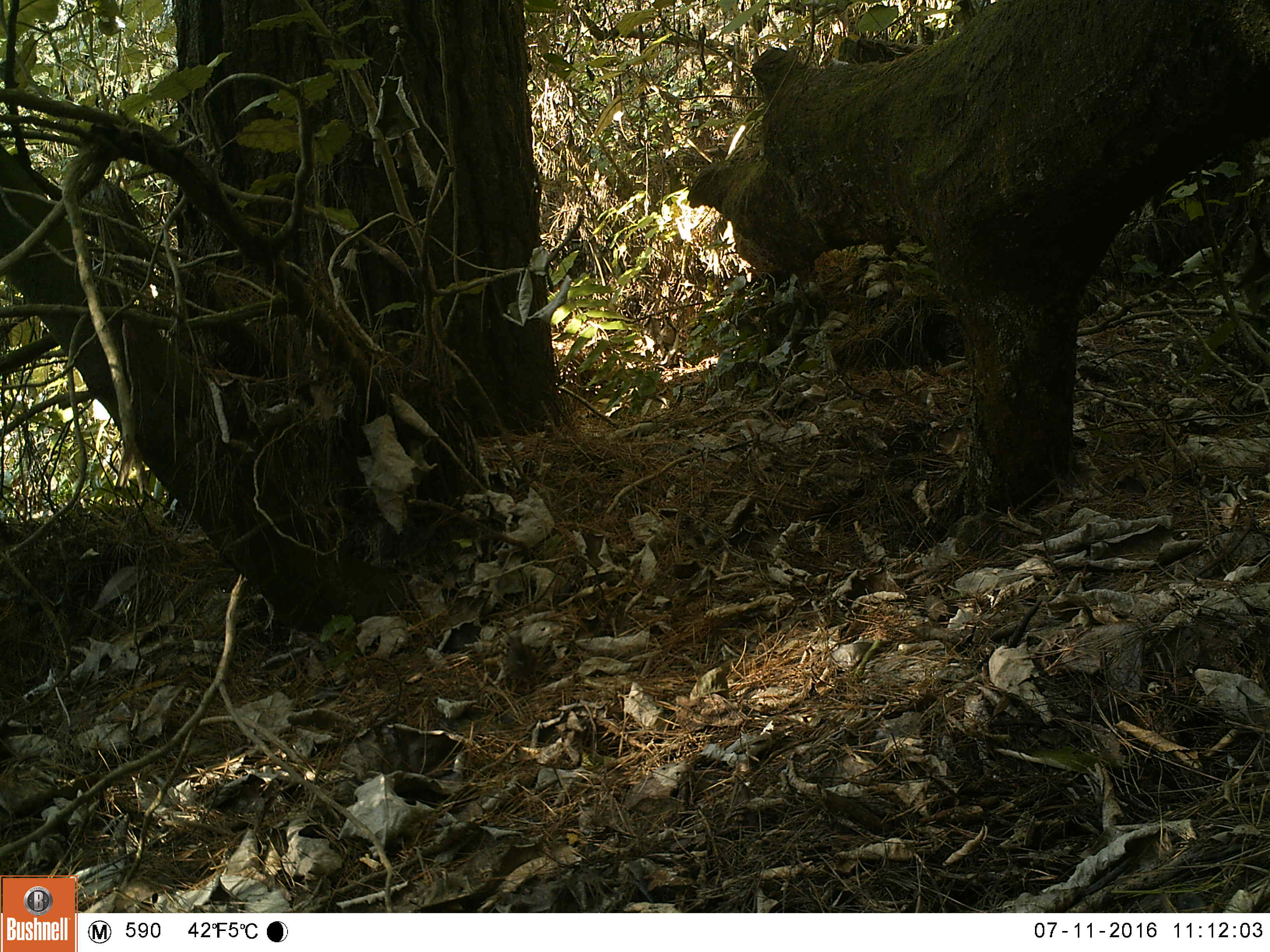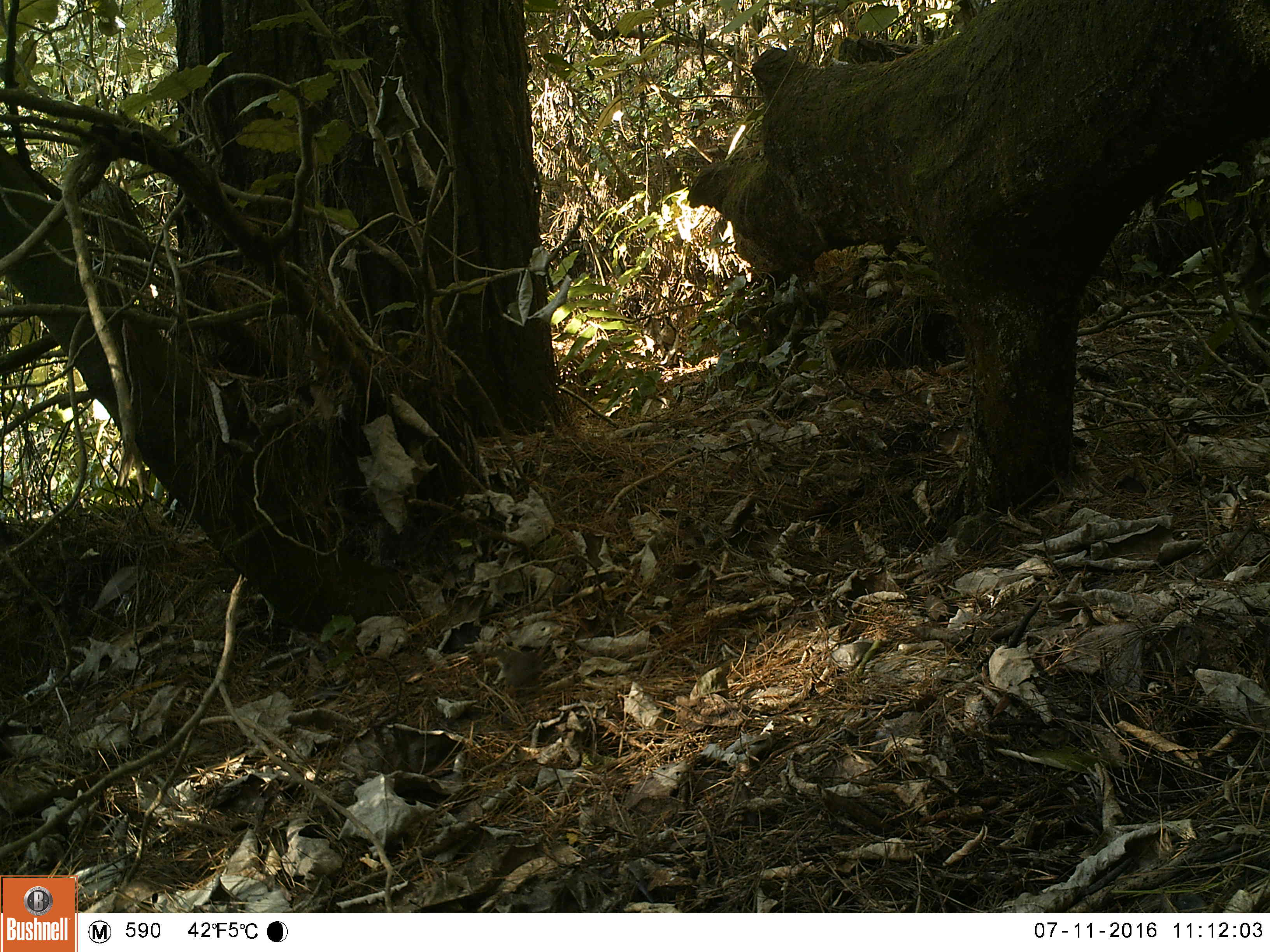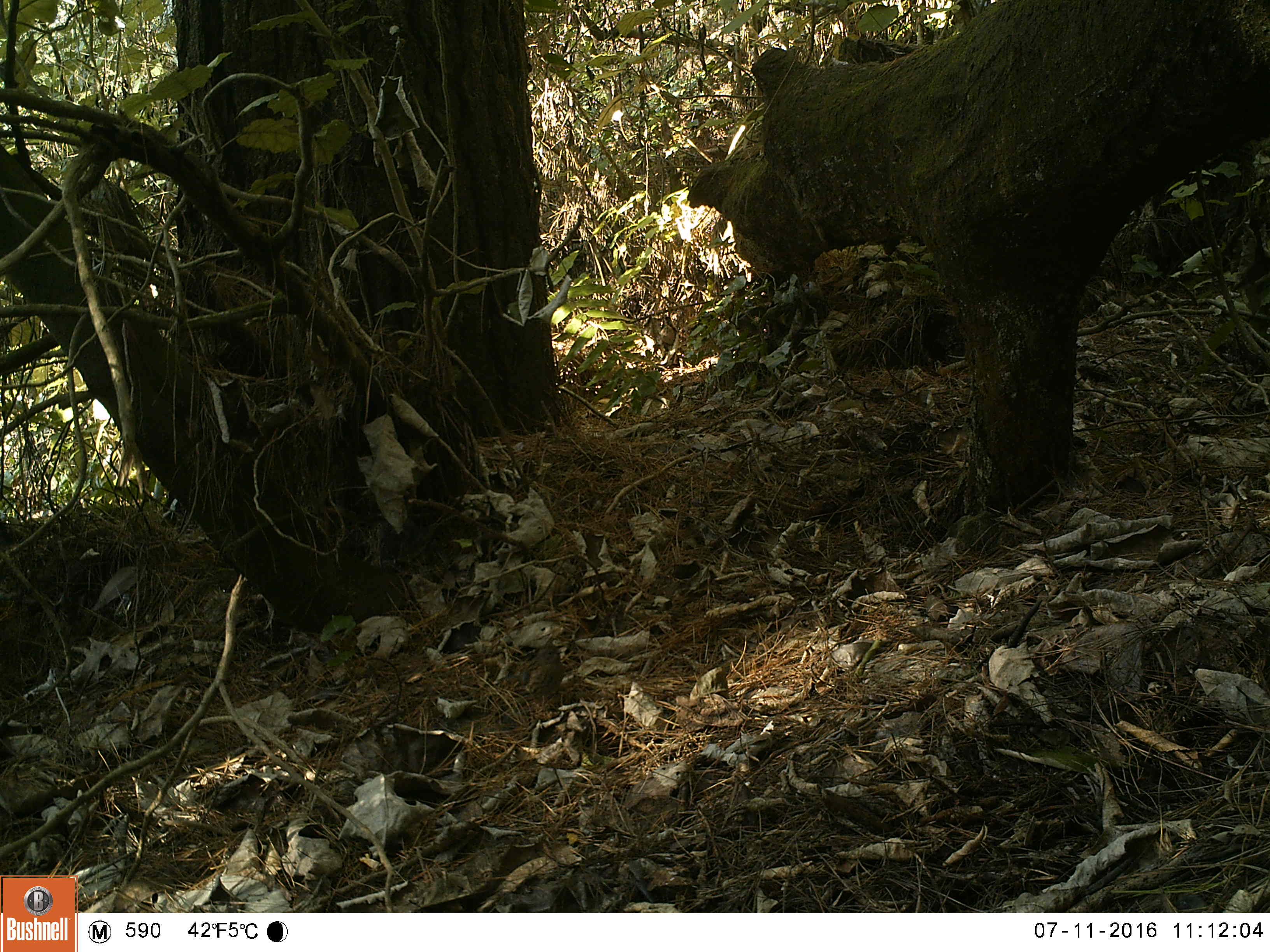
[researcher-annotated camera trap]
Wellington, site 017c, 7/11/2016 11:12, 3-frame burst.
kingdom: Animalia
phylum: Chordata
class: Aves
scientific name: Aves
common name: bird